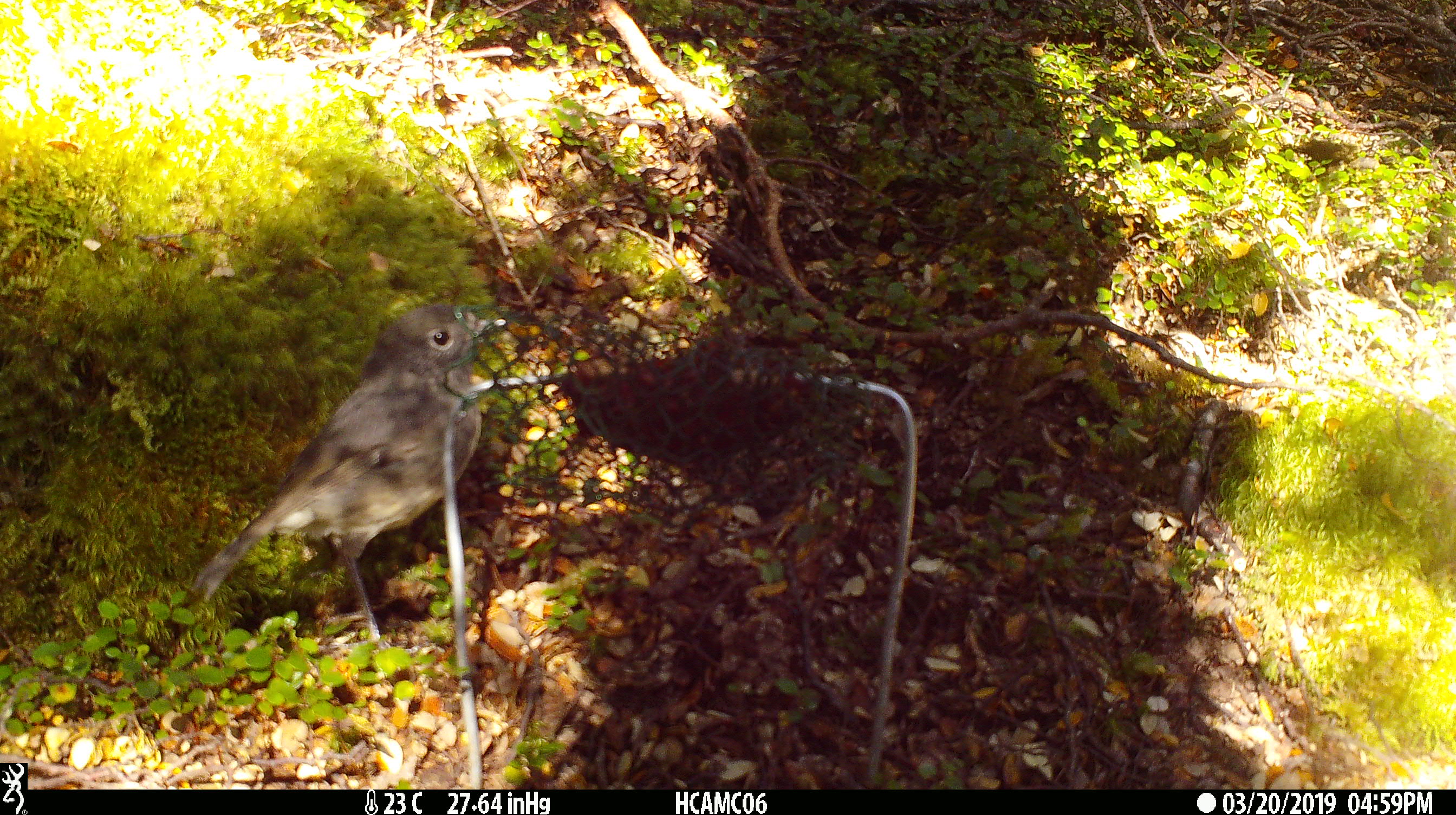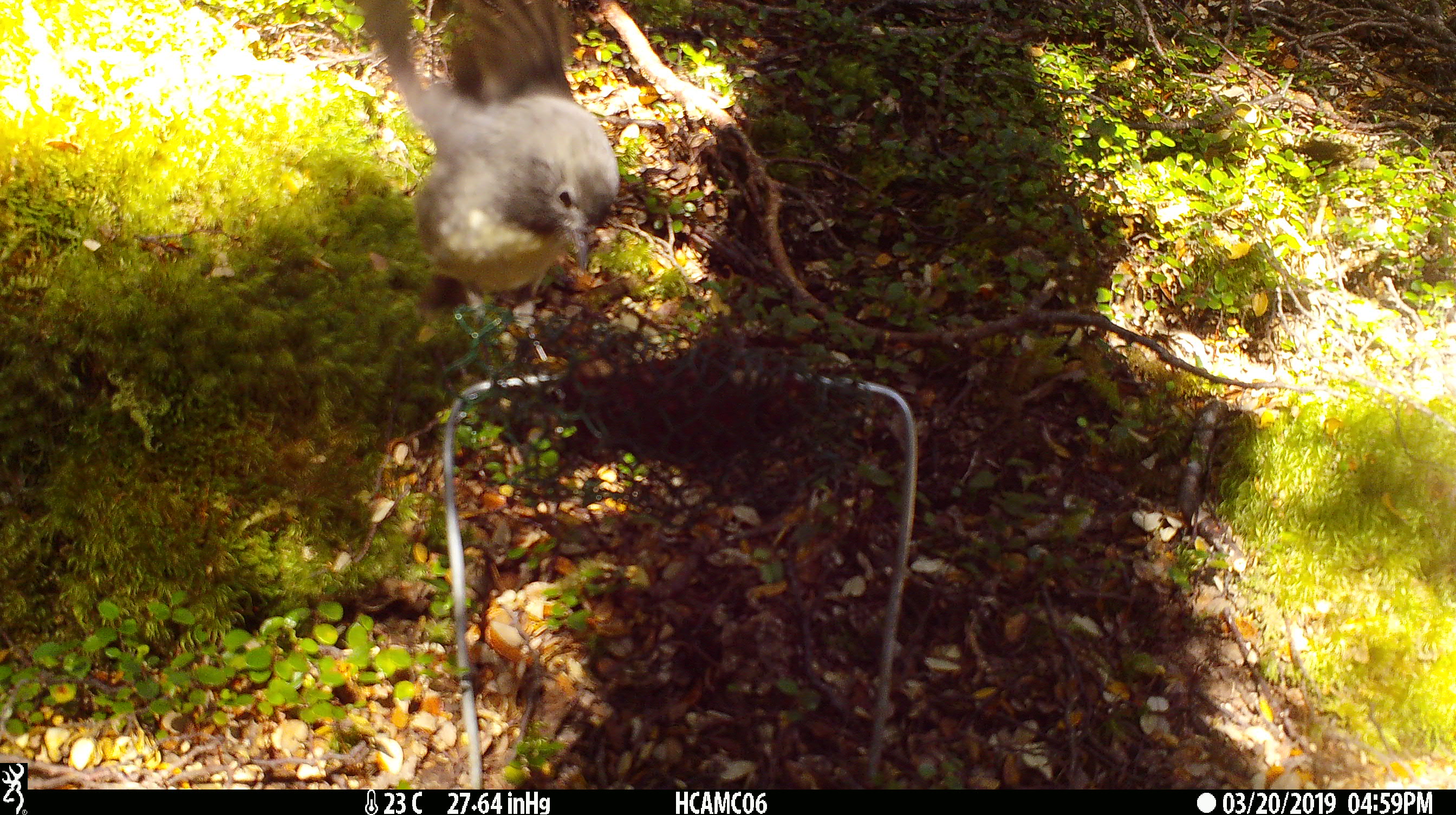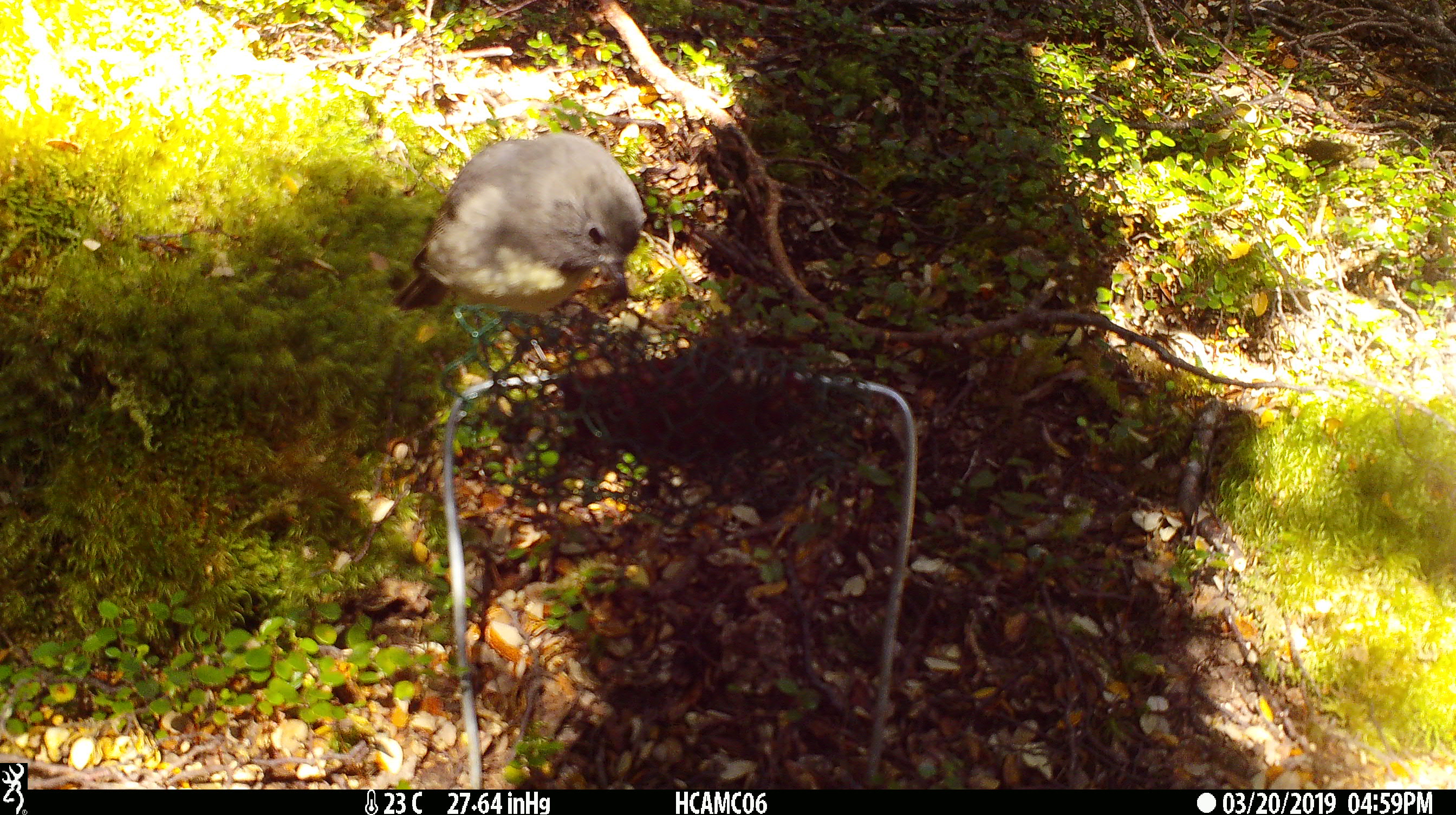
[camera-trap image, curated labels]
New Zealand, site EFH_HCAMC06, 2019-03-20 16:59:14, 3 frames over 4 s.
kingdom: Animalia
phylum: Chordata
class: Aves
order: Passeriformes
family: Petroicidae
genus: Petroica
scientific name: Petroica australis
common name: new zealand robin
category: robin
Robin (new zealand robin) (Petroica australis).